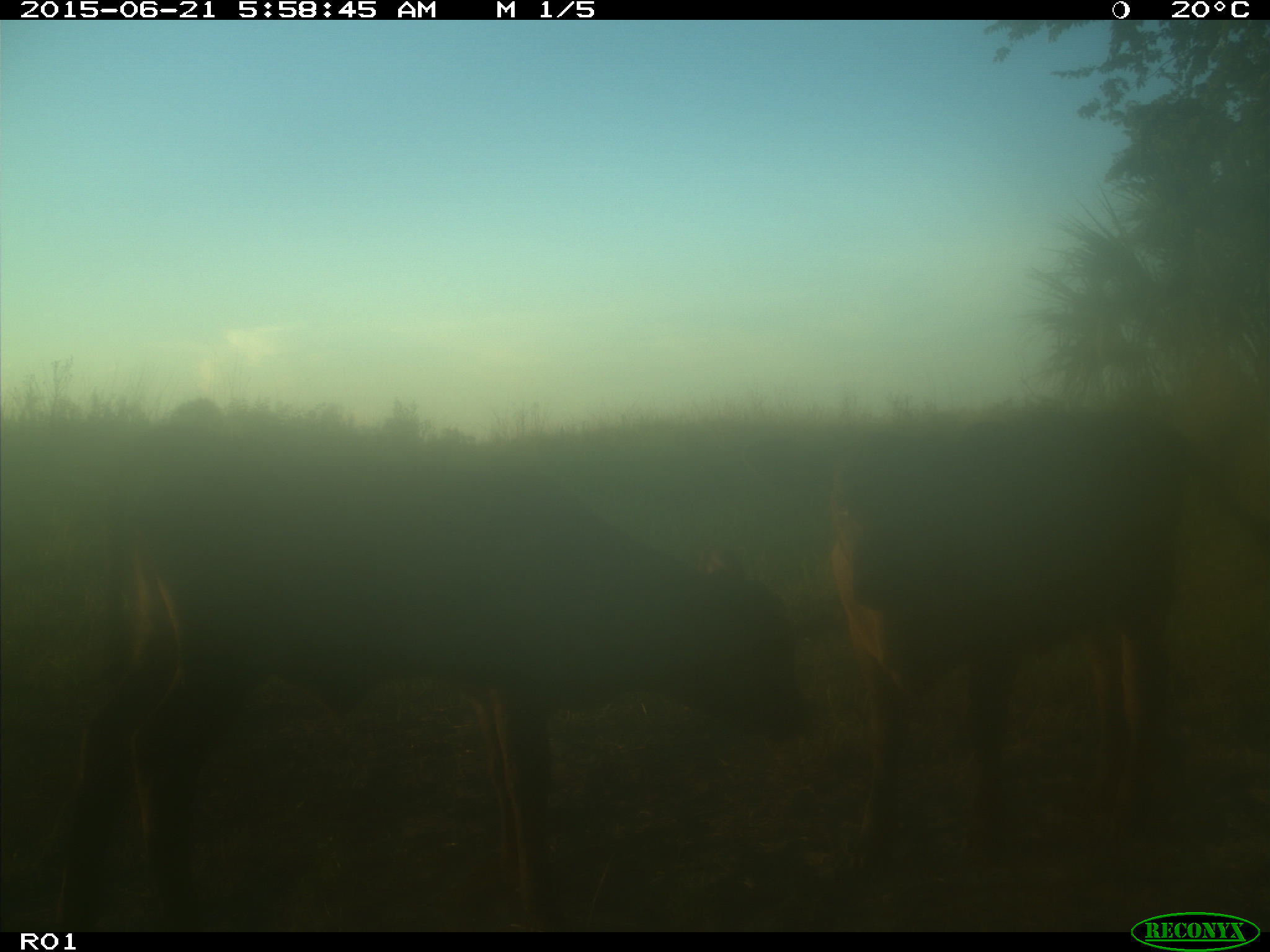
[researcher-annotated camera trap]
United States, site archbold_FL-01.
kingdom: Animalia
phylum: Chordata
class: Mammalia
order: Artiodactyla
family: Bovidae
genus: Bos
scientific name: Bos taurus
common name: domestic cow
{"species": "Bos taurus (domestic cow)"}